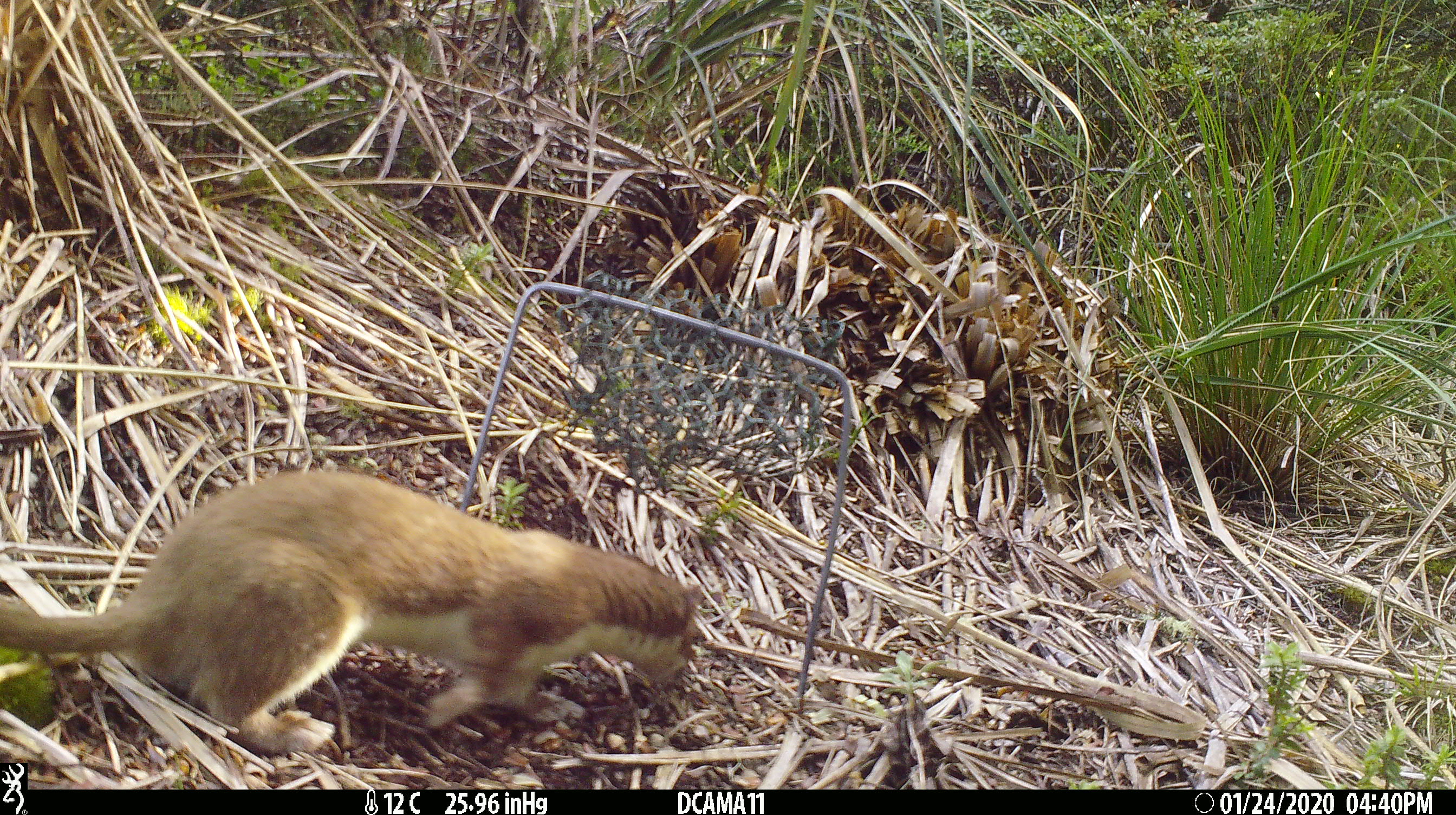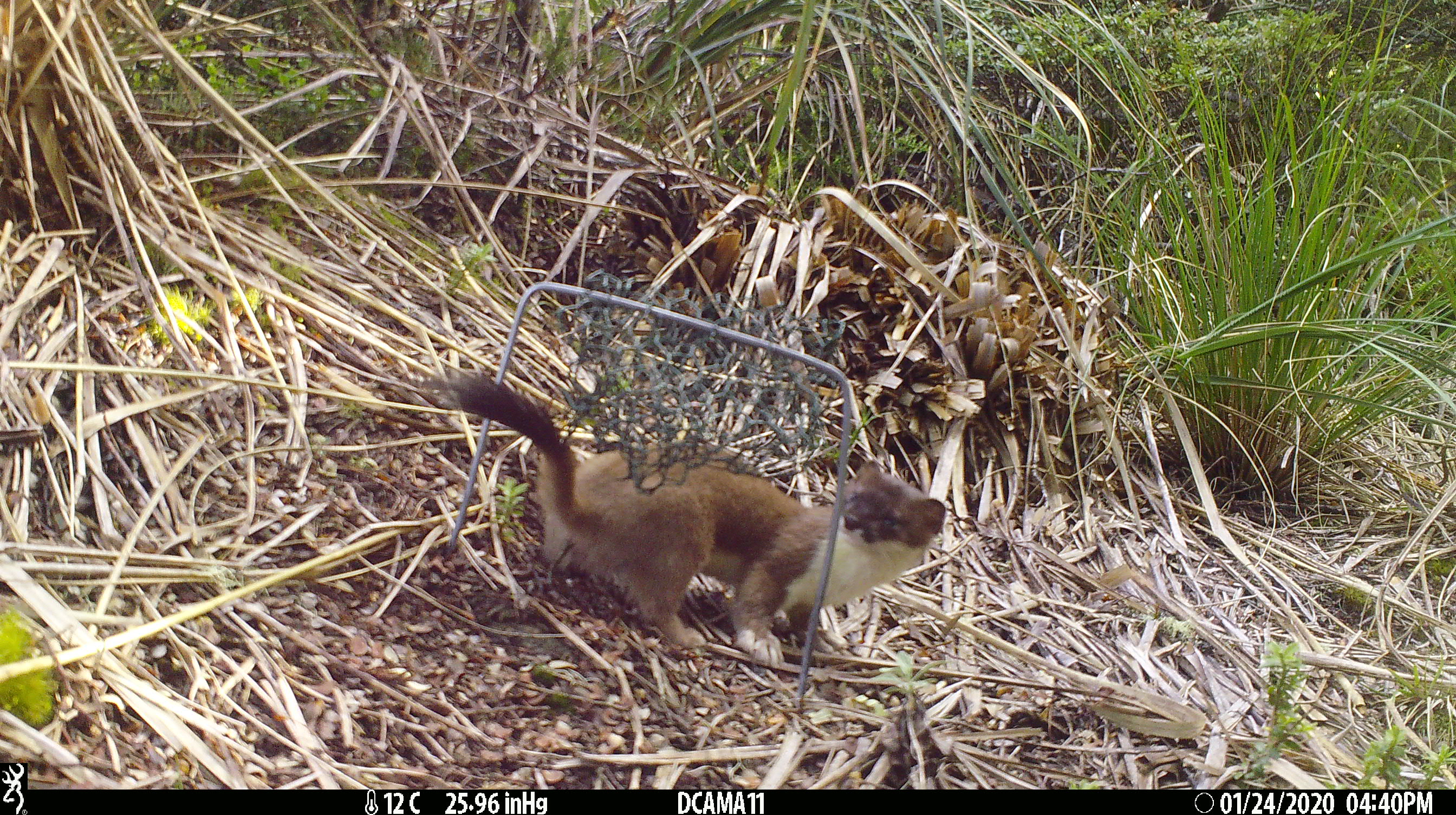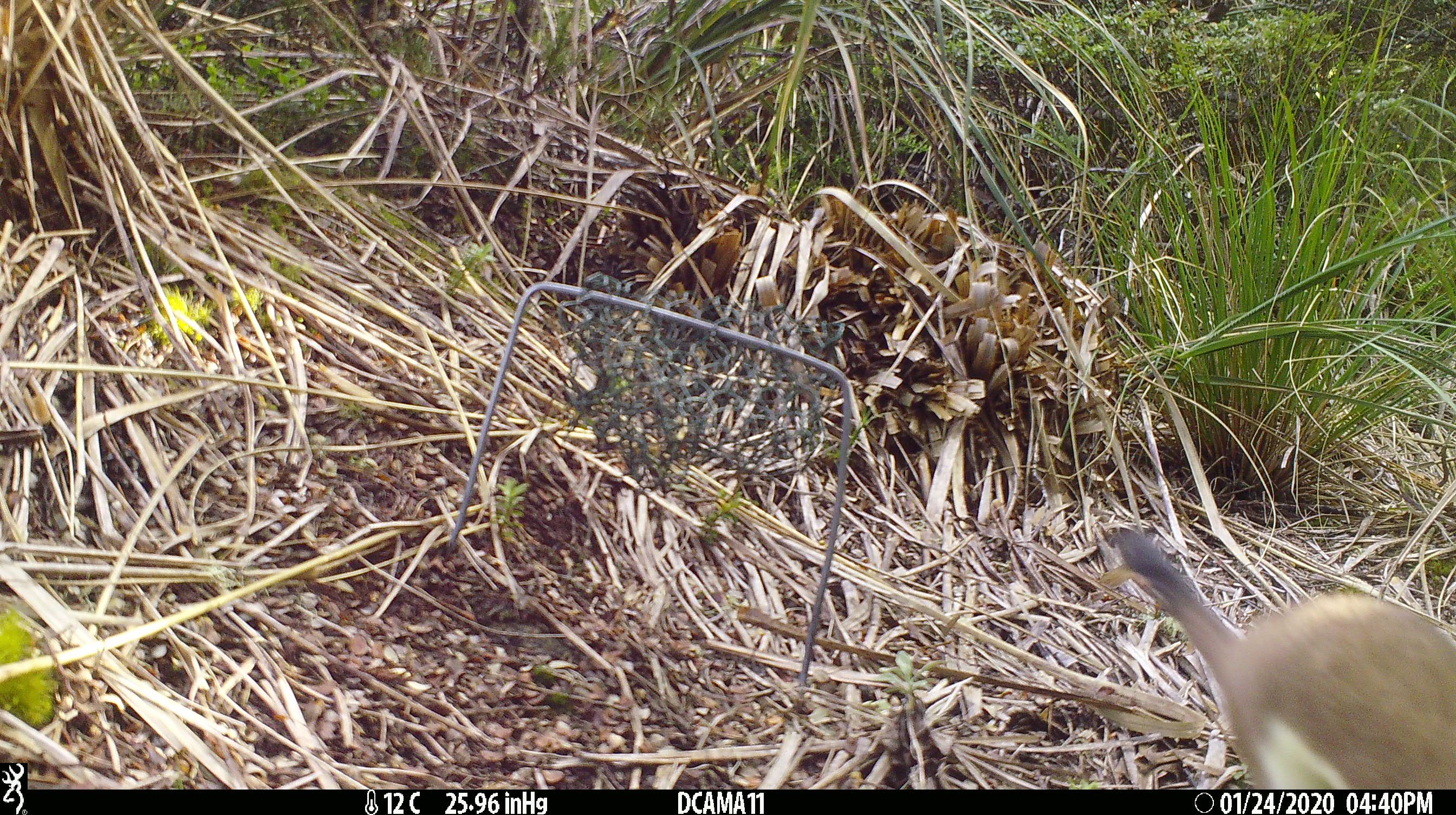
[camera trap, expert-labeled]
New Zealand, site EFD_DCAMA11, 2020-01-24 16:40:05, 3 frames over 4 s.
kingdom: Animalia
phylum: Chordata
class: Mammalia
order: Carnivora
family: Mustelidae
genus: Mustela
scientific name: Mustela erminea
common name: stoat